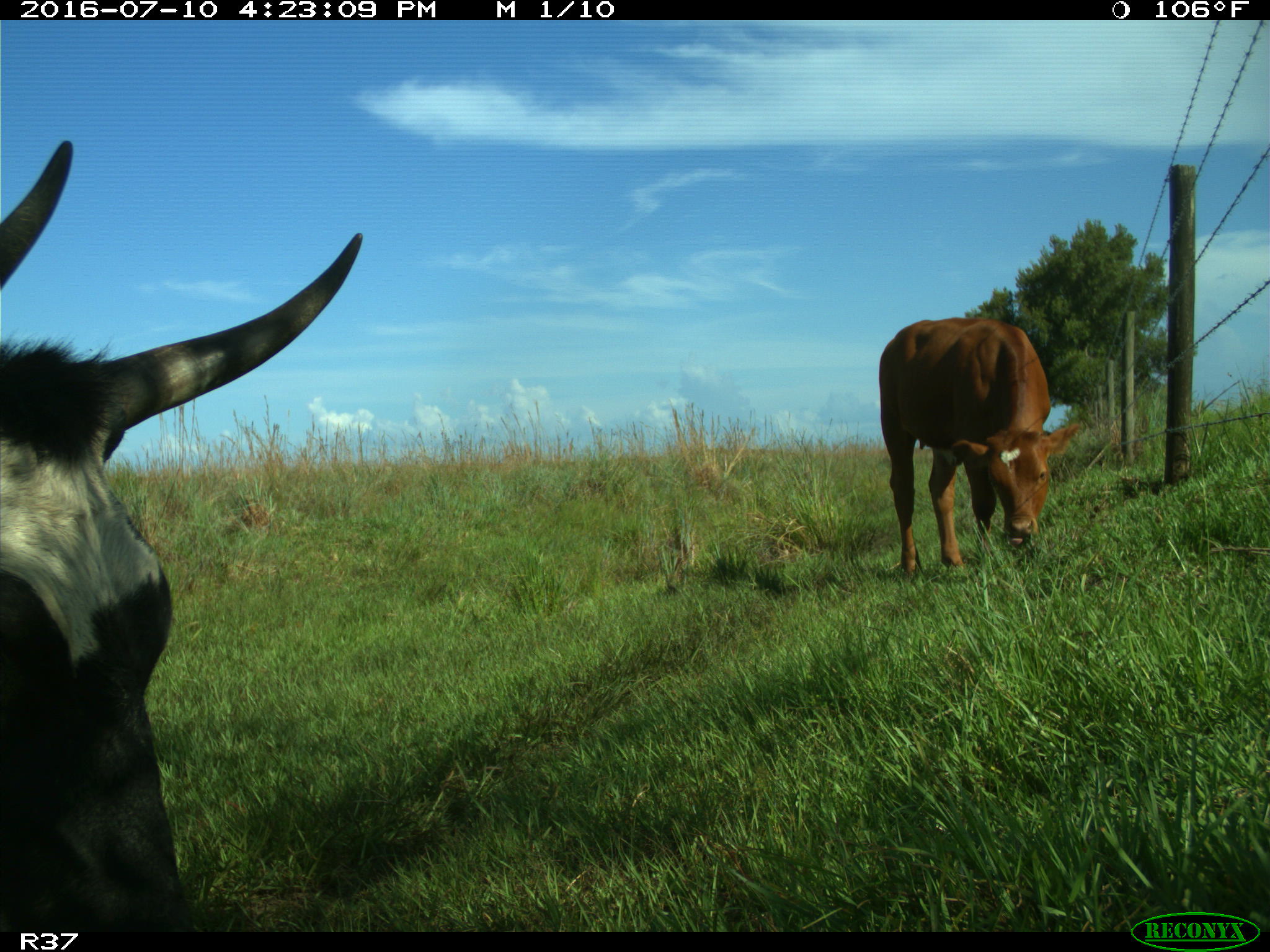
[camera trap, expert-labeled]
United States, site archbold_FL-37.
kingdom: Animalia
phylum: Chordata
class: Mammalia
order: Artiodactyla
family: Bovidae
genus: Bos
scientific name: Bos taurus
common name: domestic cow